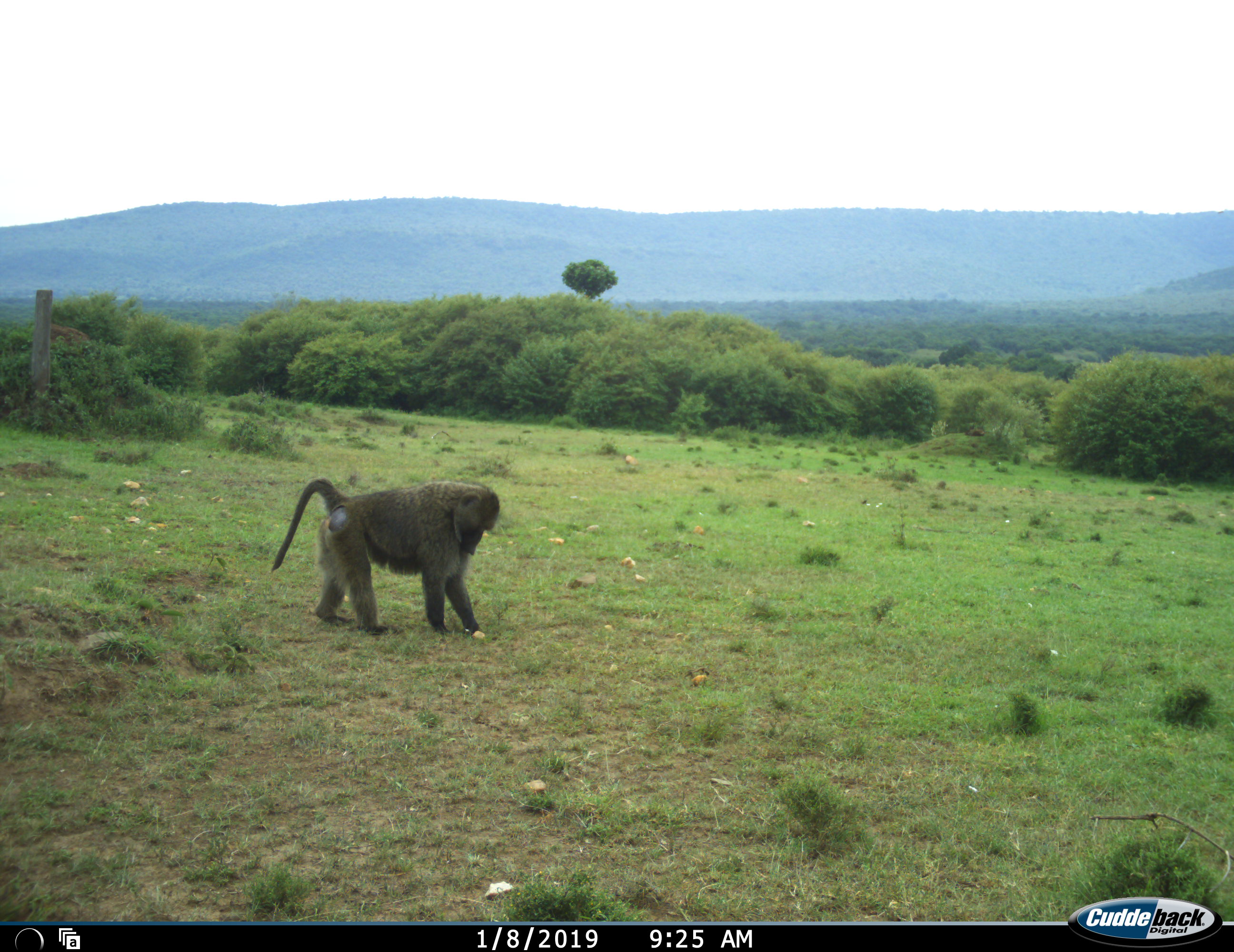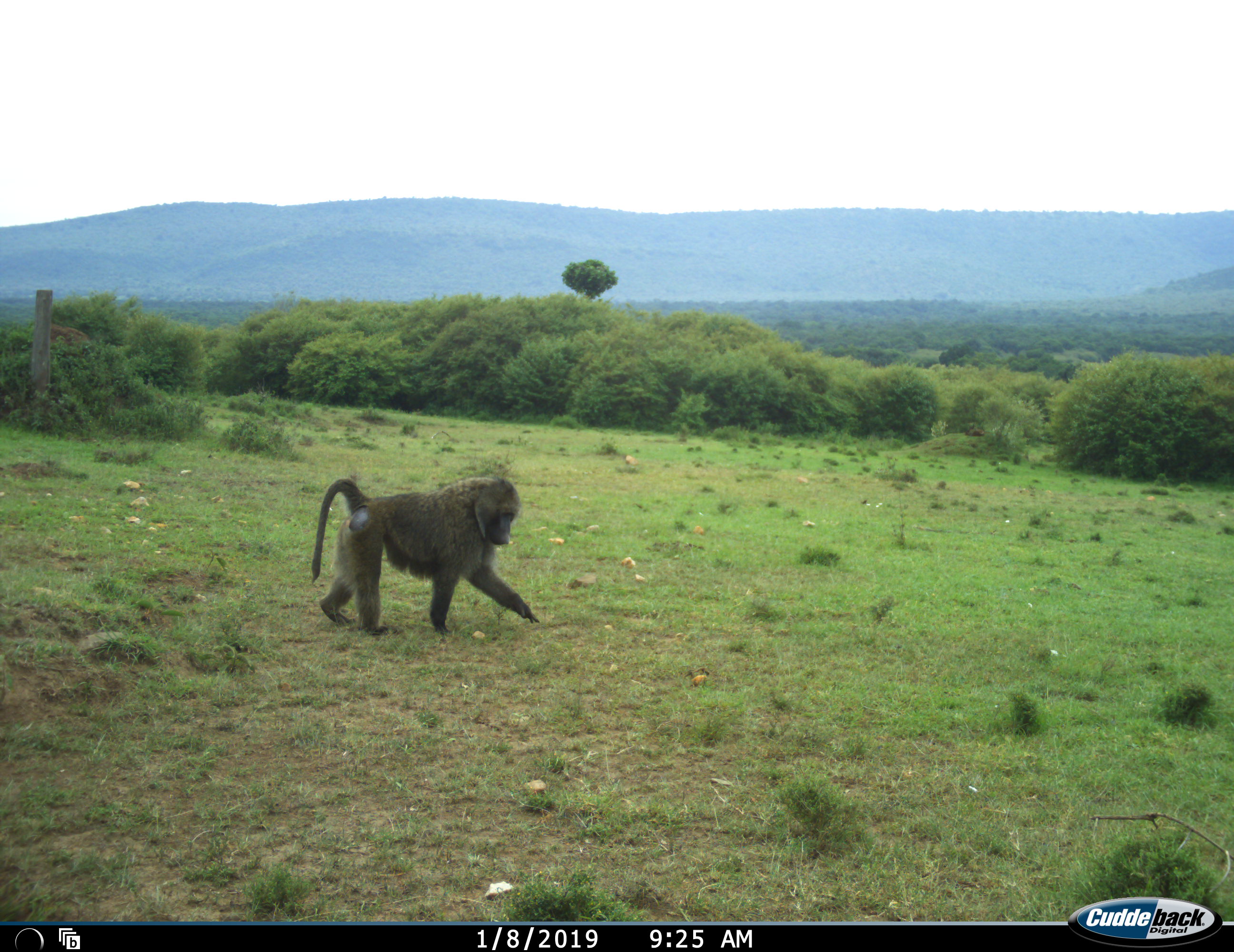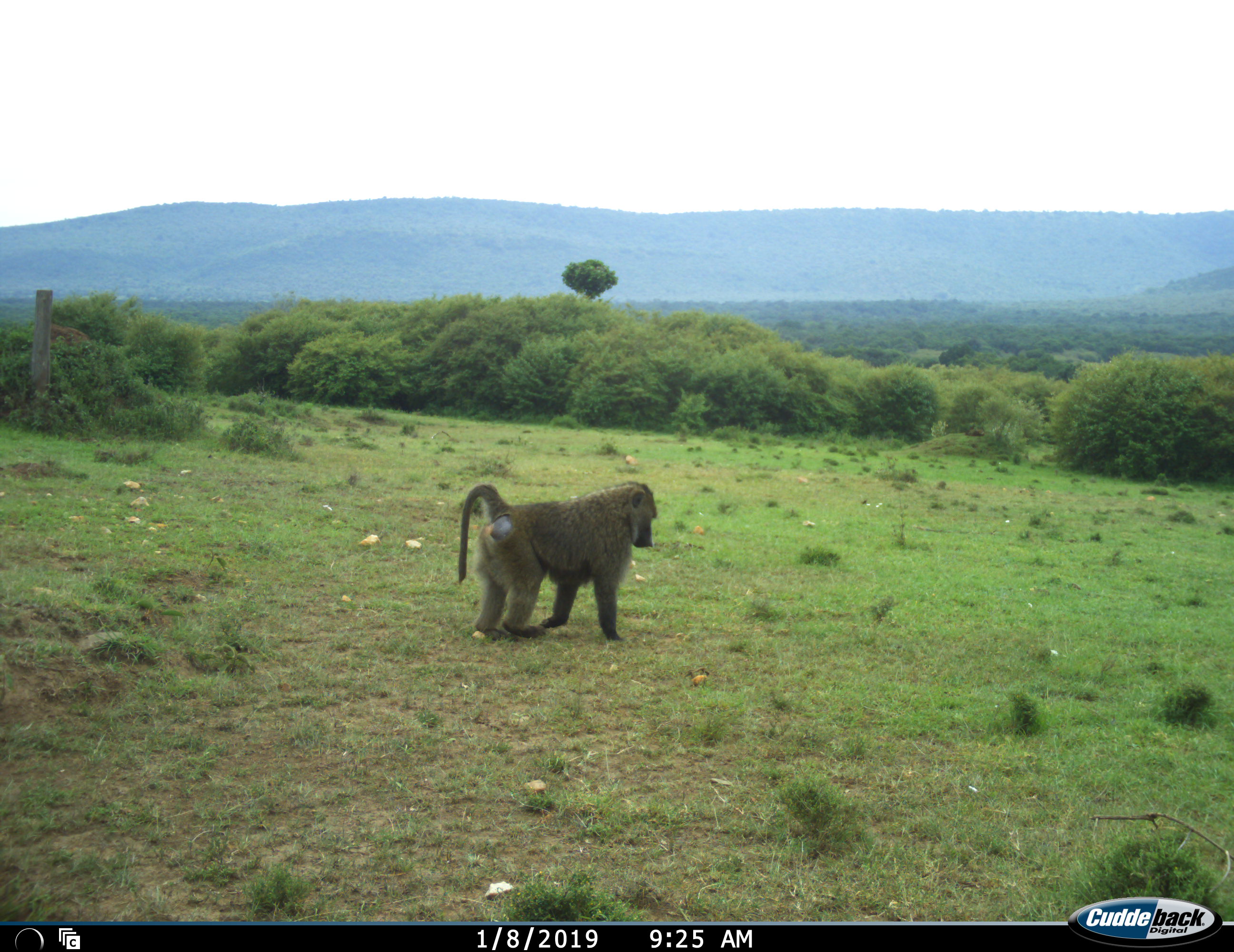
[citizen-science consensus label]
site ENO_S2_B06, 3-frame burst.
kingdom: Animalia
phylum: Chordata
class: Mammalia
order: Primates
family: Cercopithecidae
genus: Papio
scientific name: Papio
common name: baboon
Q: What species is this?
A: Baboon (Papio).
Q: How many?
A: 1.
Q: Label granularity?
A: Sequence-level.